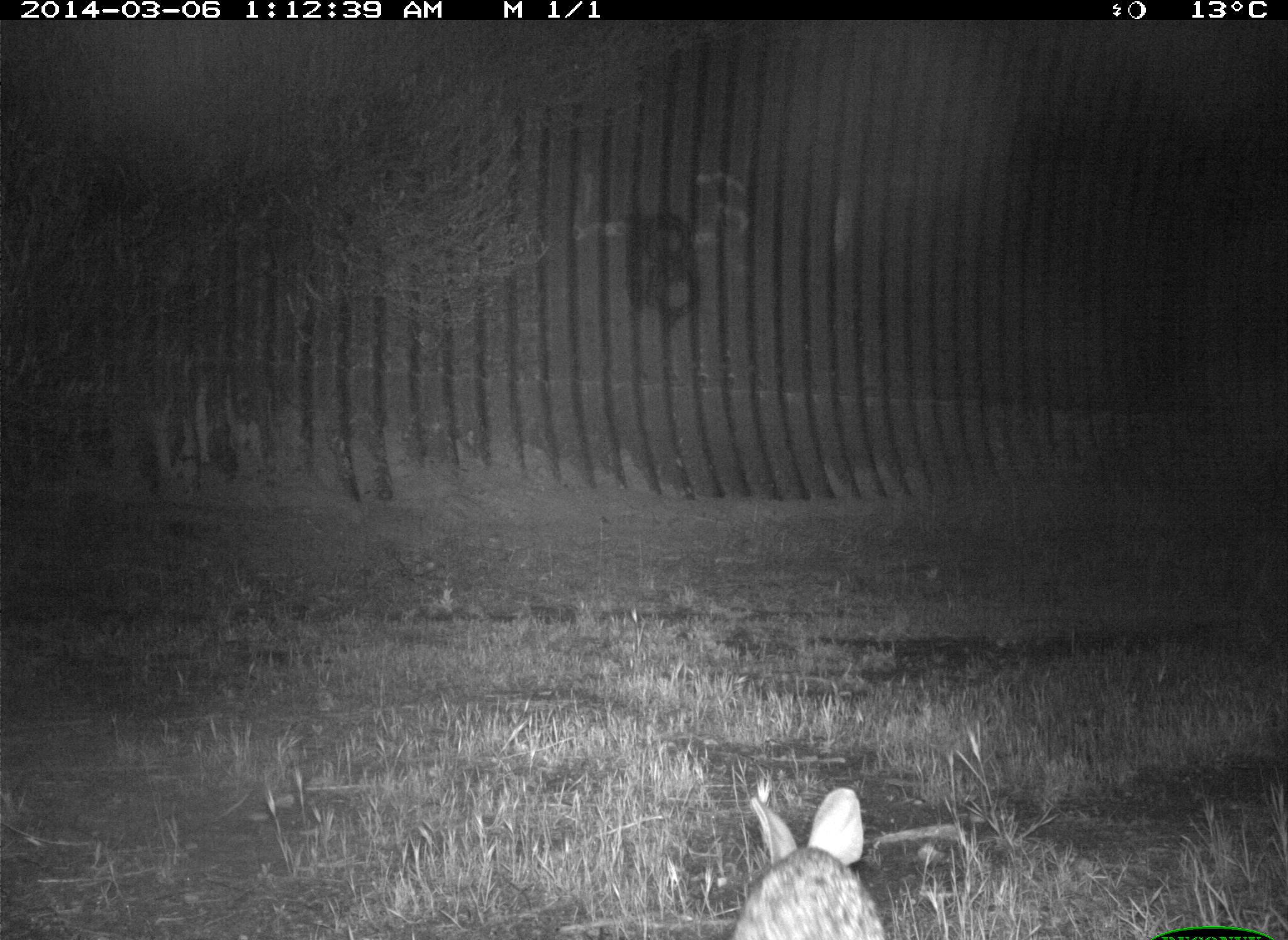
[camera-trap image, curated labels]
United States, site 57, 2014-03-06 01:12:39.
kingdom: Animalia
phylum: Chordata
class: Mammalia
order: Lagomorpha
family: Leporidae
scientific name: Leporidae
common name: rabbits and hares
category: rabbit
Rabbit (rabbits and hares) (Leporidae).